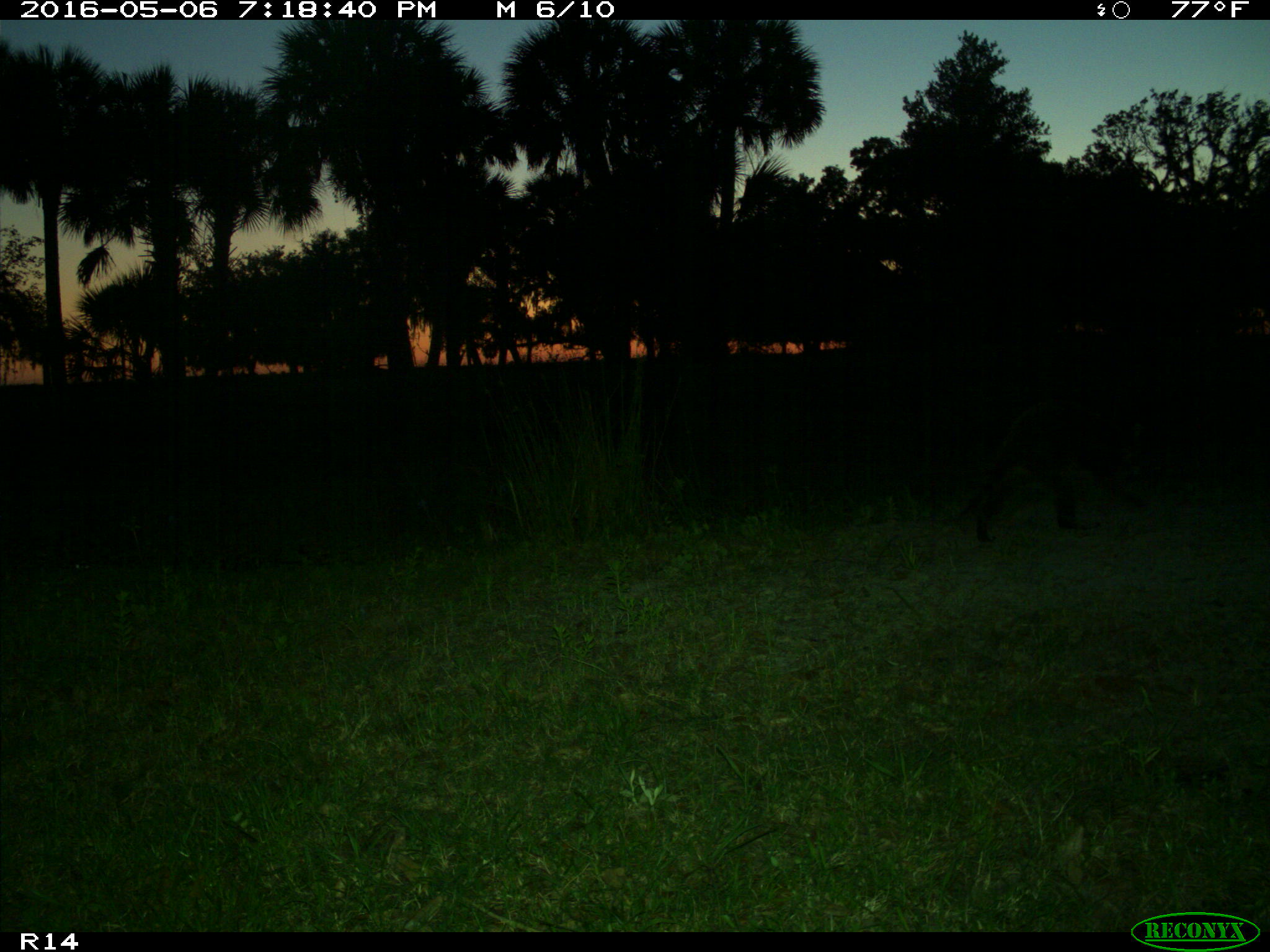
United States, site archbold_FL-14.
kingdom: Animalia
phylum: Chordata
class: Mammalia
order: Carnivora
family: Procyonidae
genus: Procyon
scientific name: Procyon lotor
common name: common raccoon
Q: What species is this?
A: Procyon lotor (common raccoon).